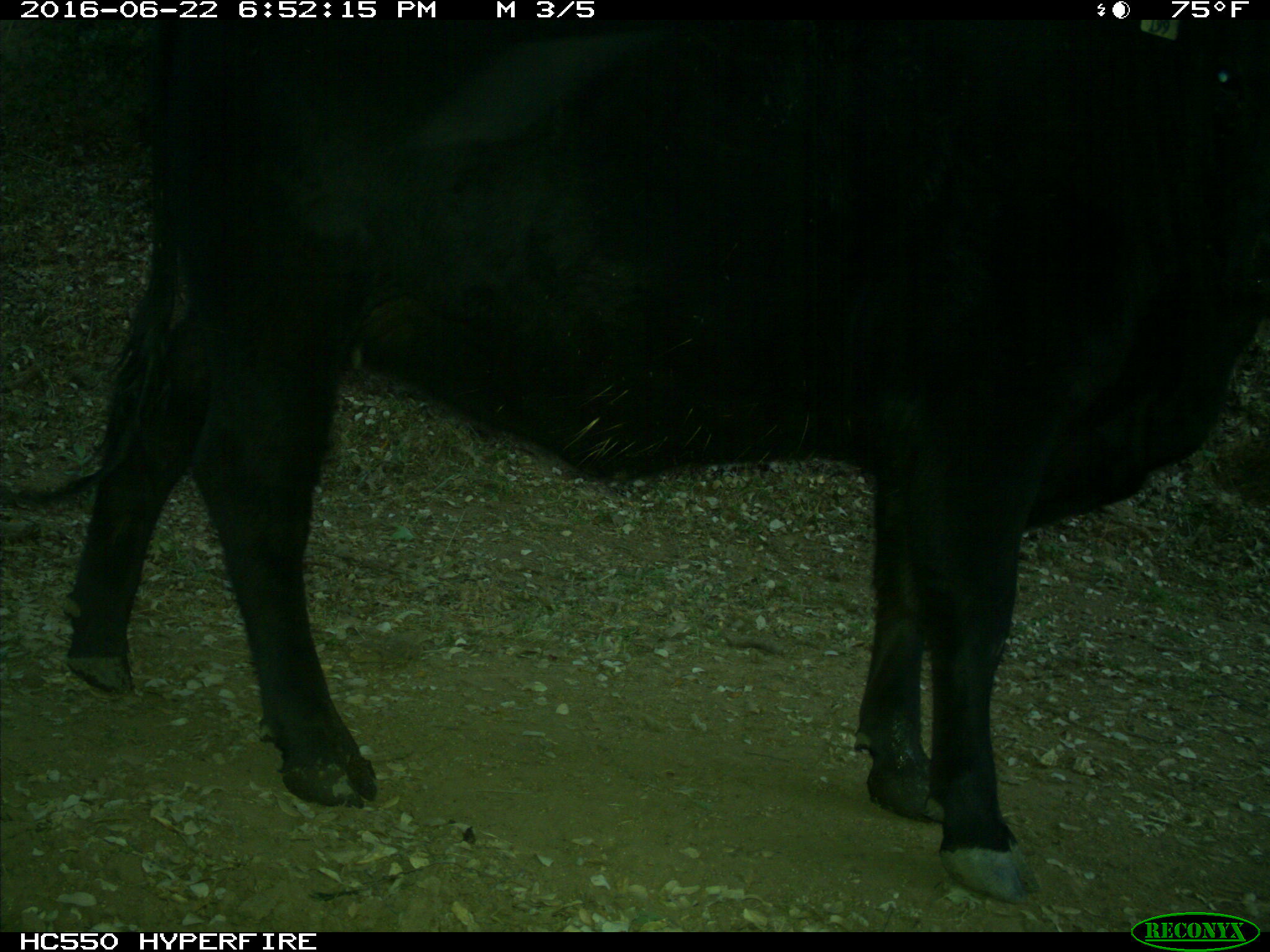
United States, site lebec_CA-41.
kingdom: Animalia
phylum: Chordata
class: Mammalia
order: Artiodactyla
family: Bovidae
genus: Bos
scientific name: Bos taurus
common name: domestic cow